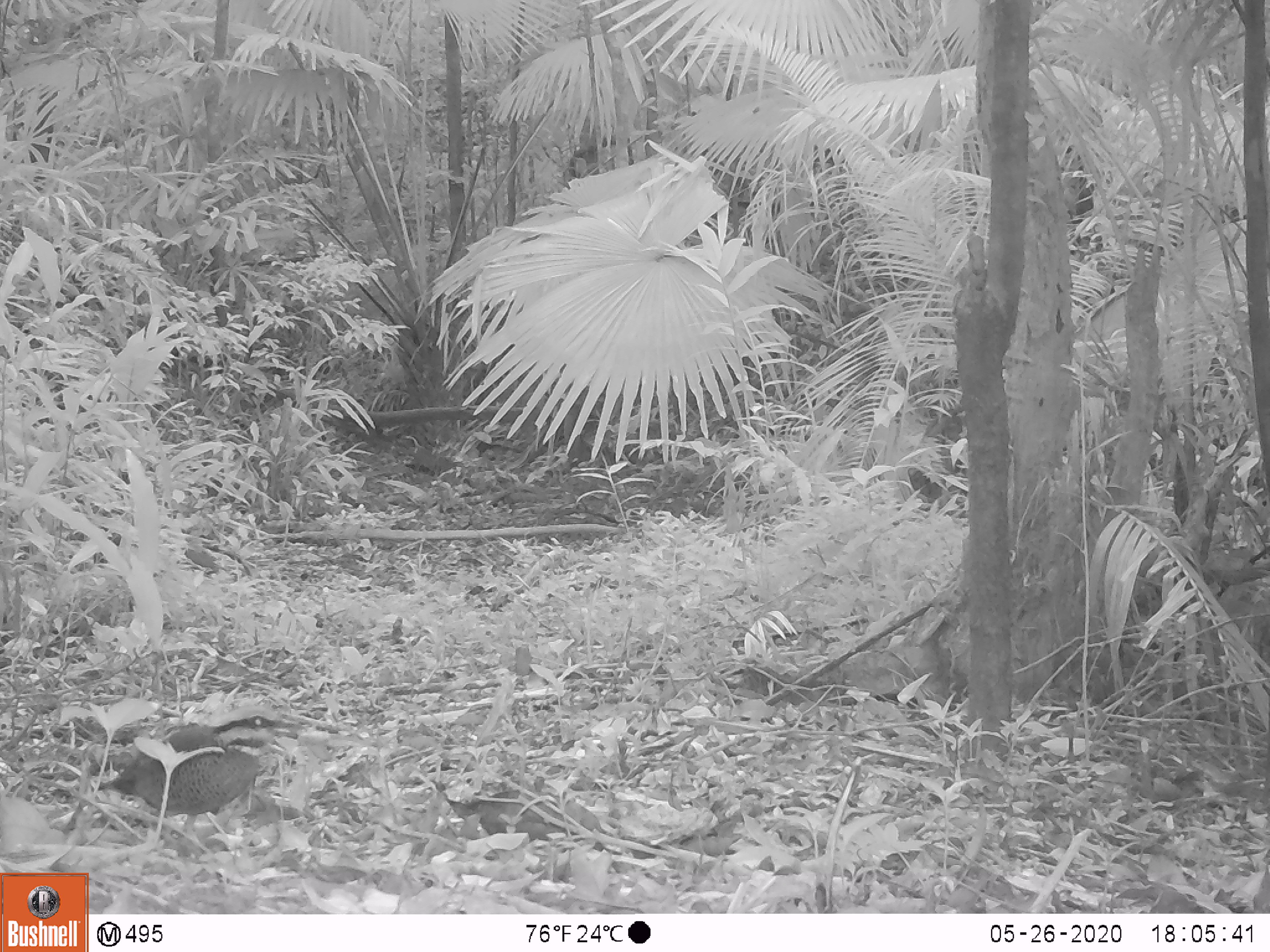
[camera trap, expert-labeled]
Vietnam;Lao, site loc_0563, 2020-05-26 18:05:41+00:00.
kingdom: Animalia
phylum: Chordata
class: Aves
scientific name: Aves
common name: bird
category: unidentified bird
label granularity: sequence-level